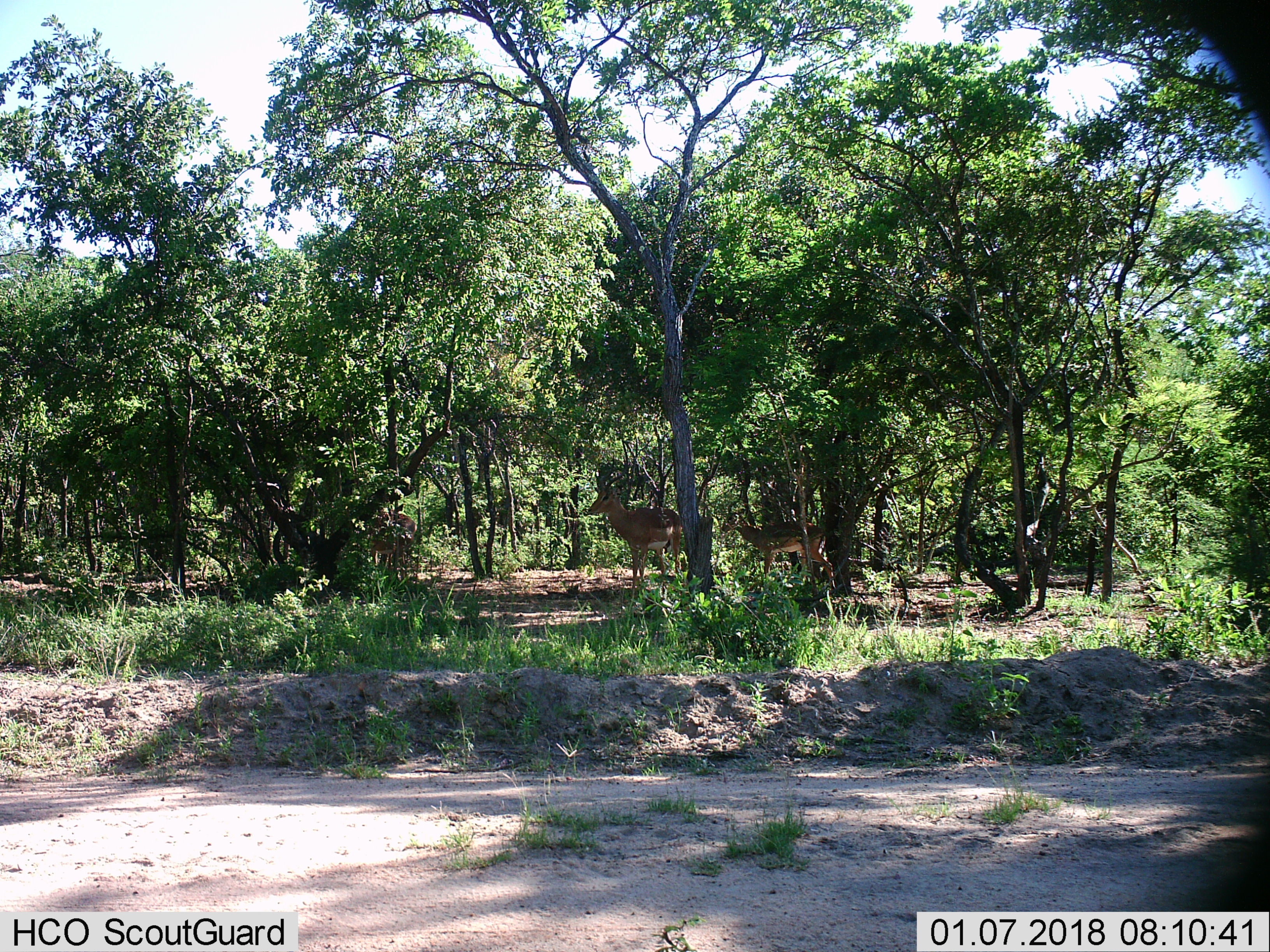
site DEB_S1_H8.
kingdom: Animalia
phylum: Chordata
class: Mammalia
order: Artiodactyla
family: Bovidae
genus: Aepyceros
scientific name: Aepyceros melampus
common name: impala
Impala (Aepyceros melampus), count 2. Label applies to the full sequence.